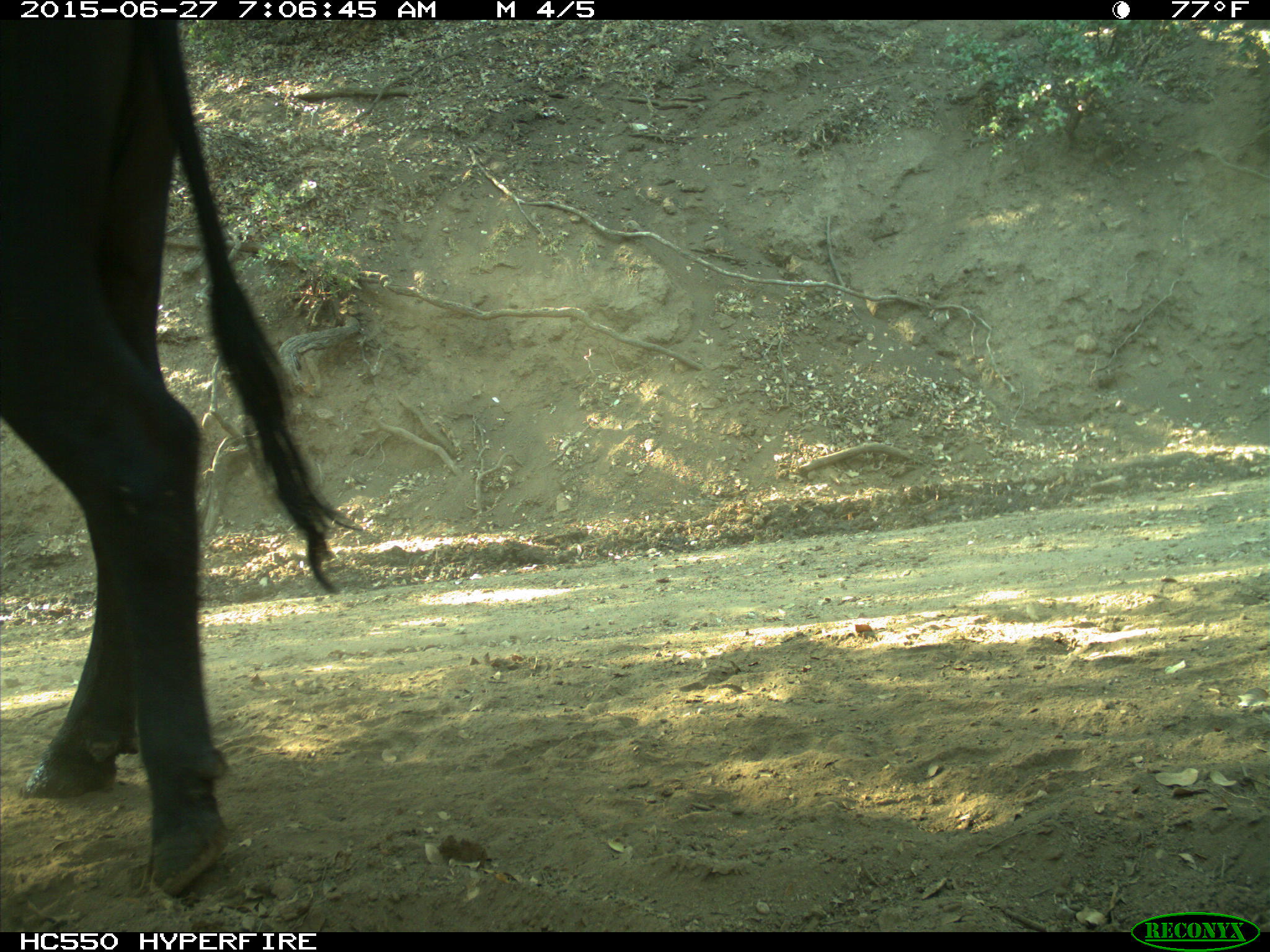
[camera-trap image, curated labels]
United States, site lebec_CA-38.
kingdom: Animalia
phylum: Chordata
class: Mammalia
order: Artiodactyla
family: Bovidae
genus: Bos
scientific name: Bos taurus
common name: domestic cow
Bos taurus (domestic cow).